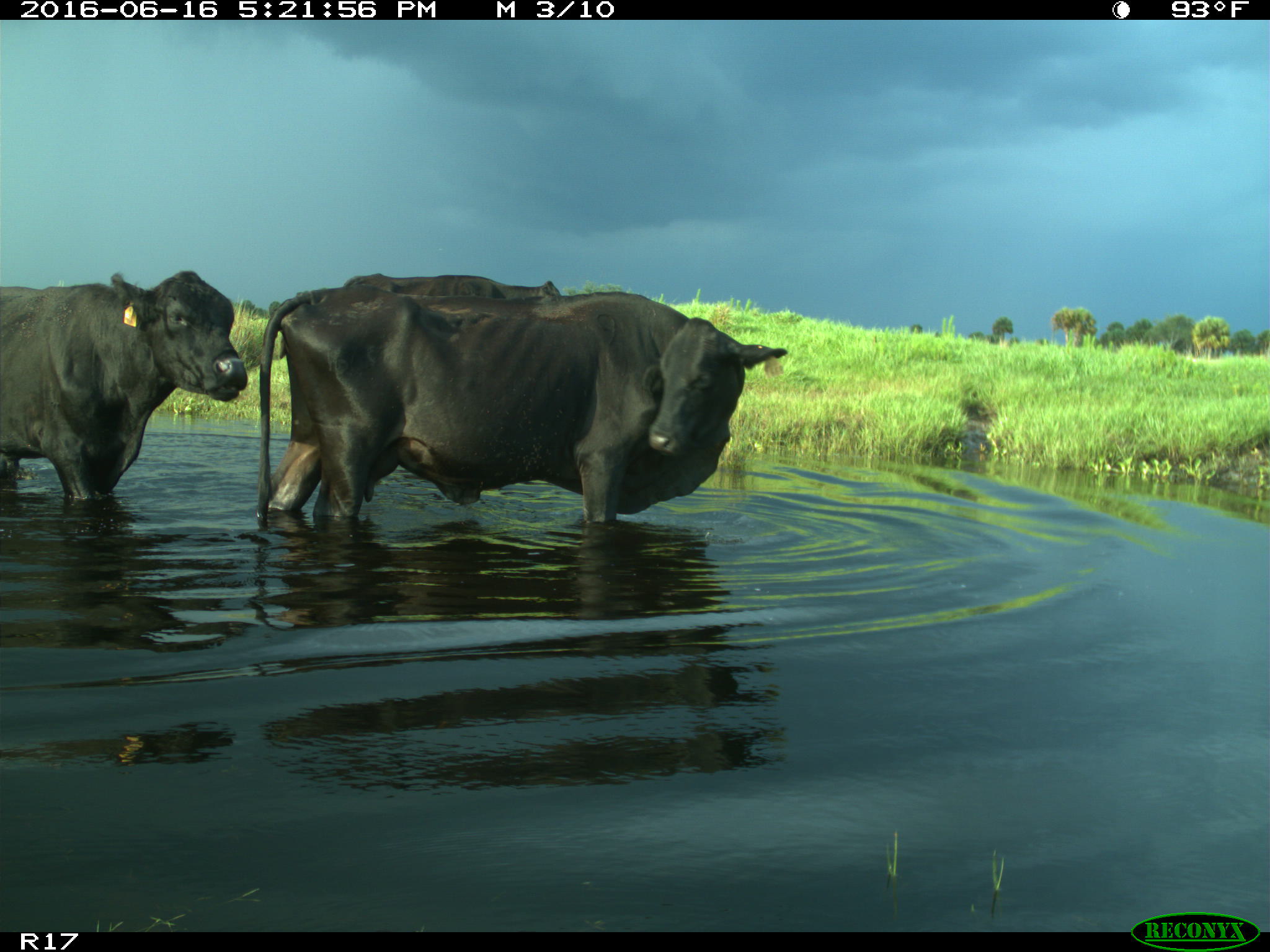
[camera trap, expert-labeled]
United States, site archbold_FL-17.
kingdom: Animalia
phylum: Chordata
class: Mammalia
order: Artiodactyla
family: Bovidae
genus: Bos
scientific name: Bos taurus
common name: domestic cow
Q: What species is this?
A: Bos taurus (domestic cow).